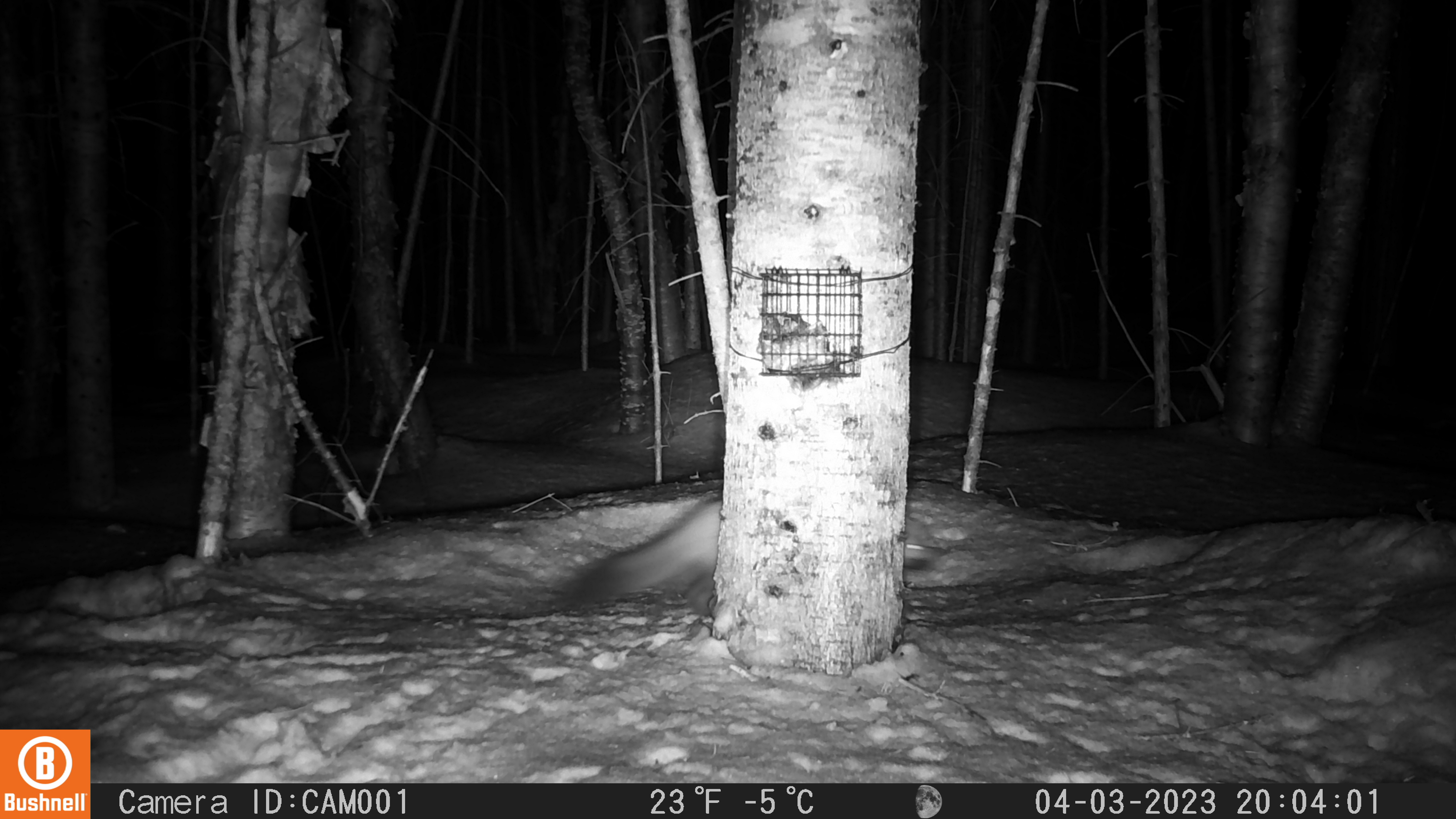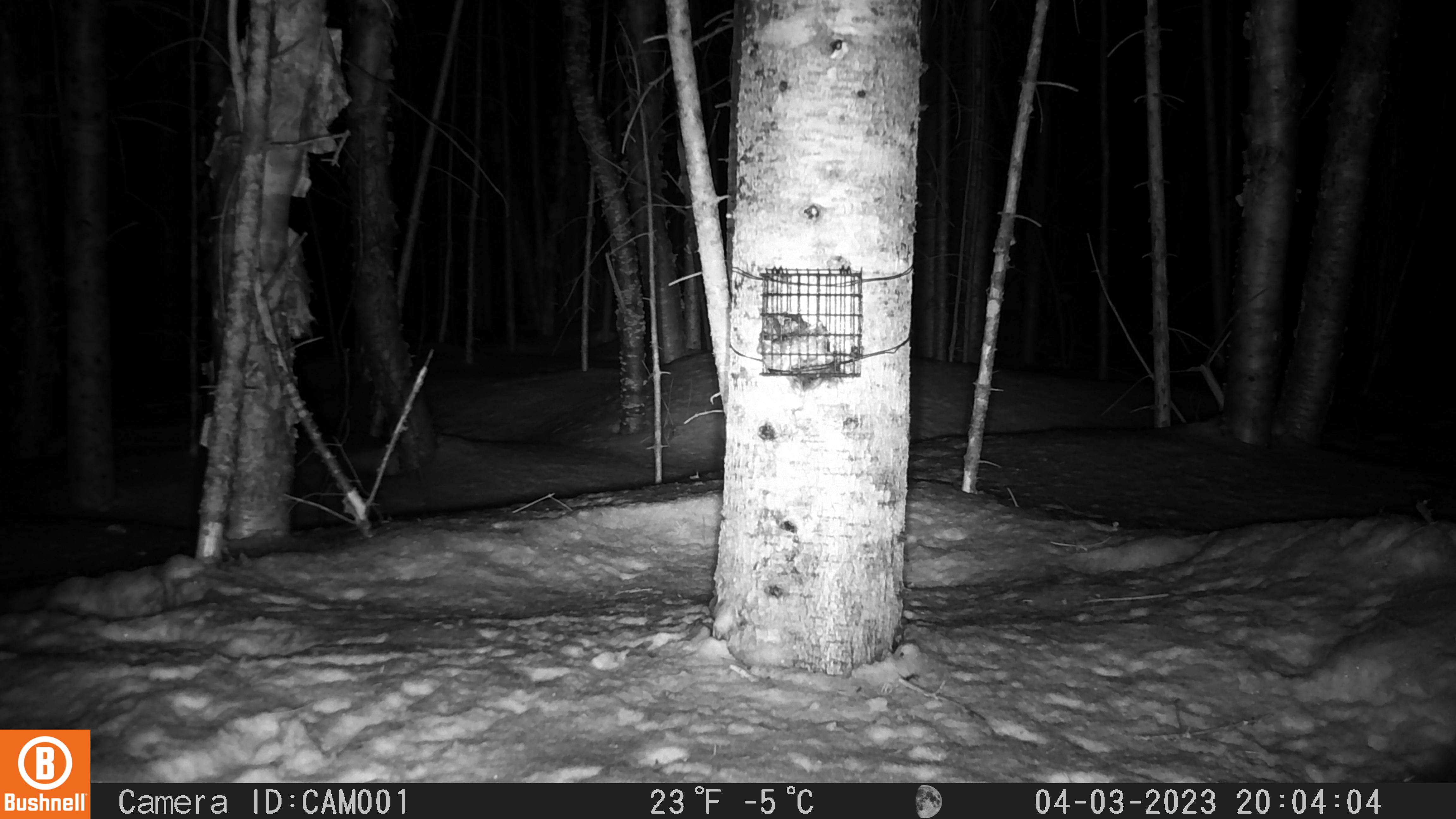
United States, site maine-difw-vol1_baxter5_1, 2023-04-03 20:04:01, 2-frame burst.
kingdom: Animalia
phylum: Chordata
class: Mammalia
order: Carnivora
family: Mustelidae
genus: Martes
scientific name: Martes americana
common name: american marten